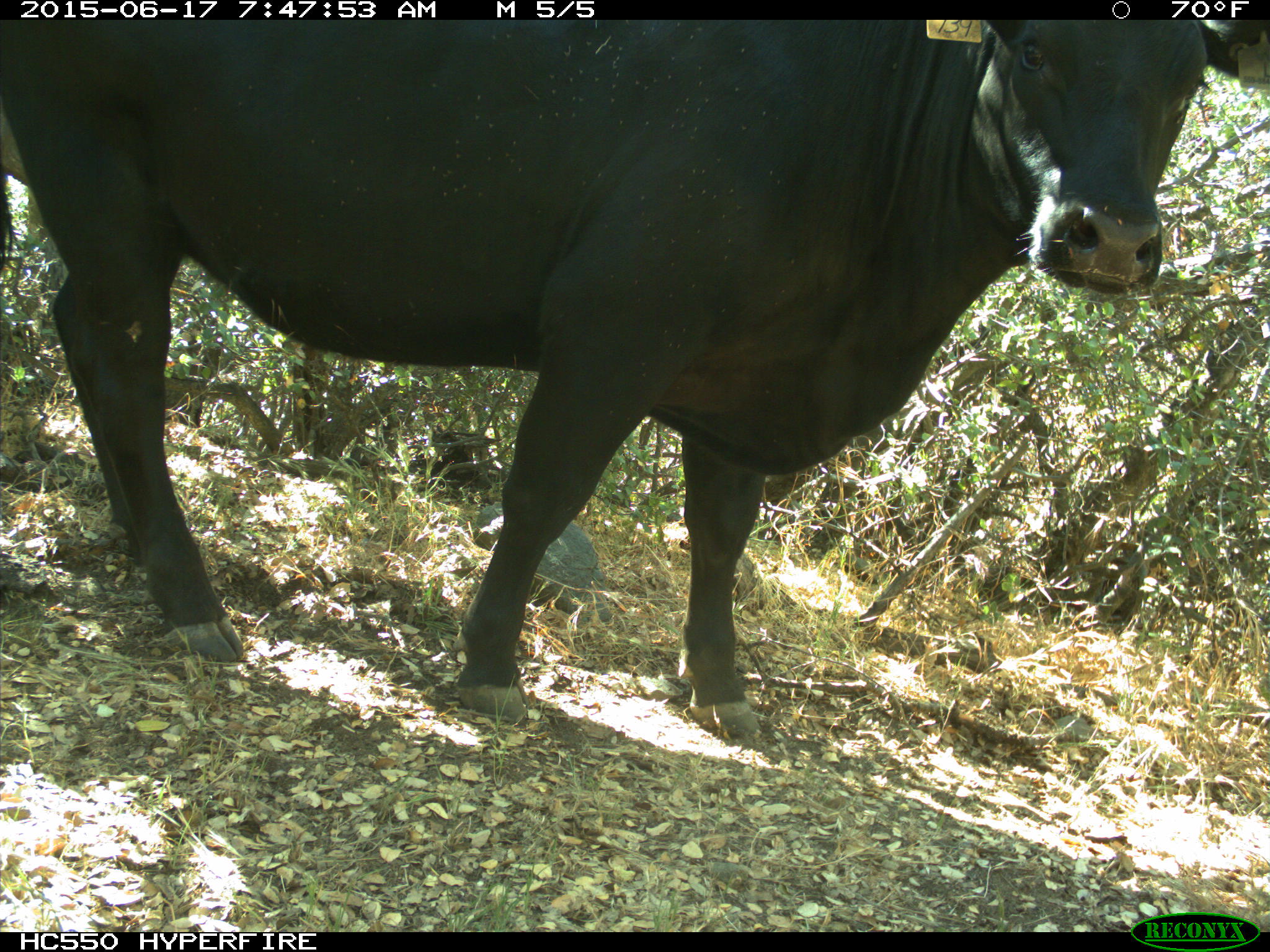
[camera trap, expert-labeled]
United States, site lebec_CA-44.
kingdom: Animalia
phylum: Chordata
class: Mammalia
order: Artiodactyla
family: Bovidae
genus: Bos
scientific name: Bos taurus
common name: domestic cow